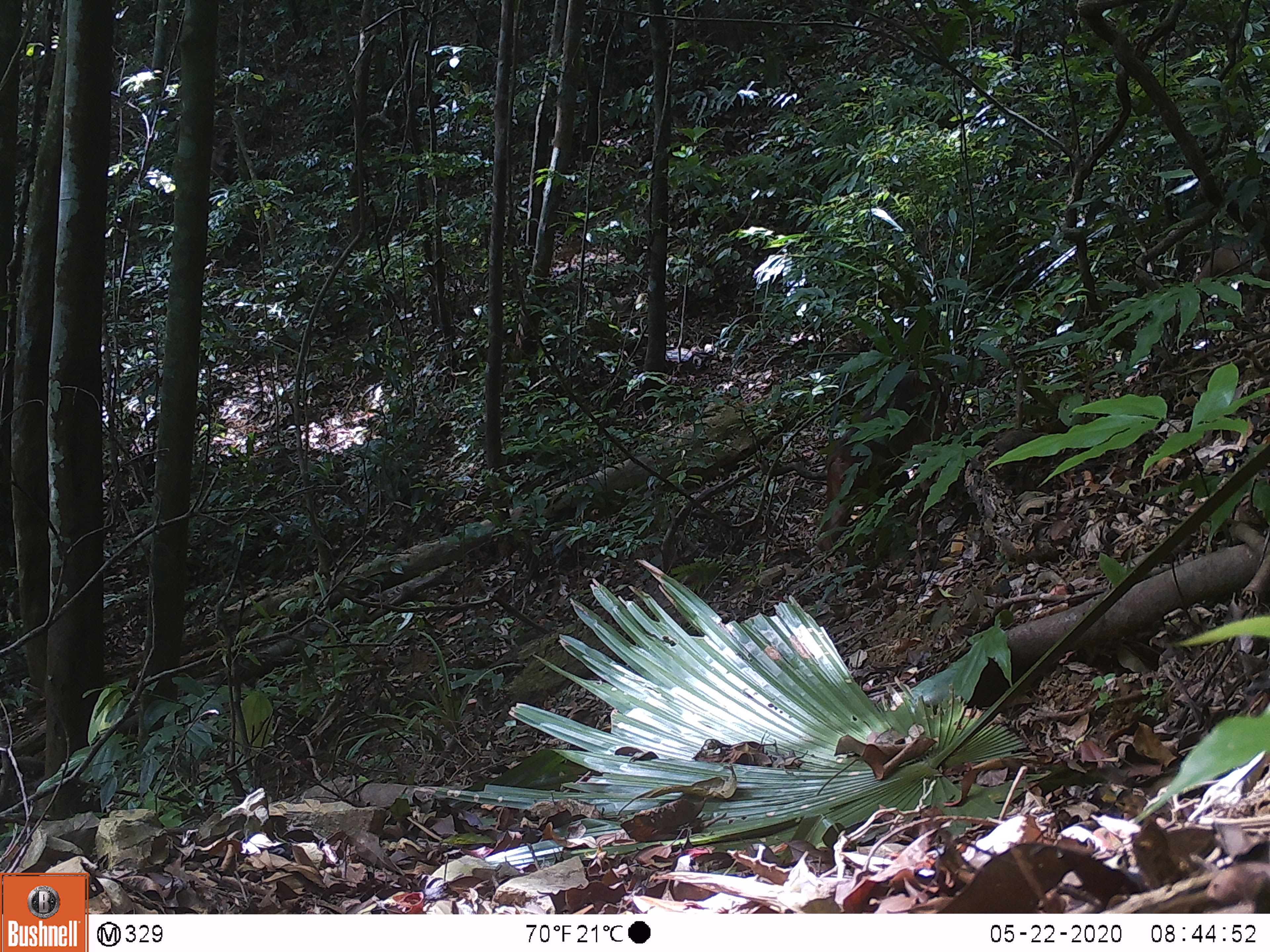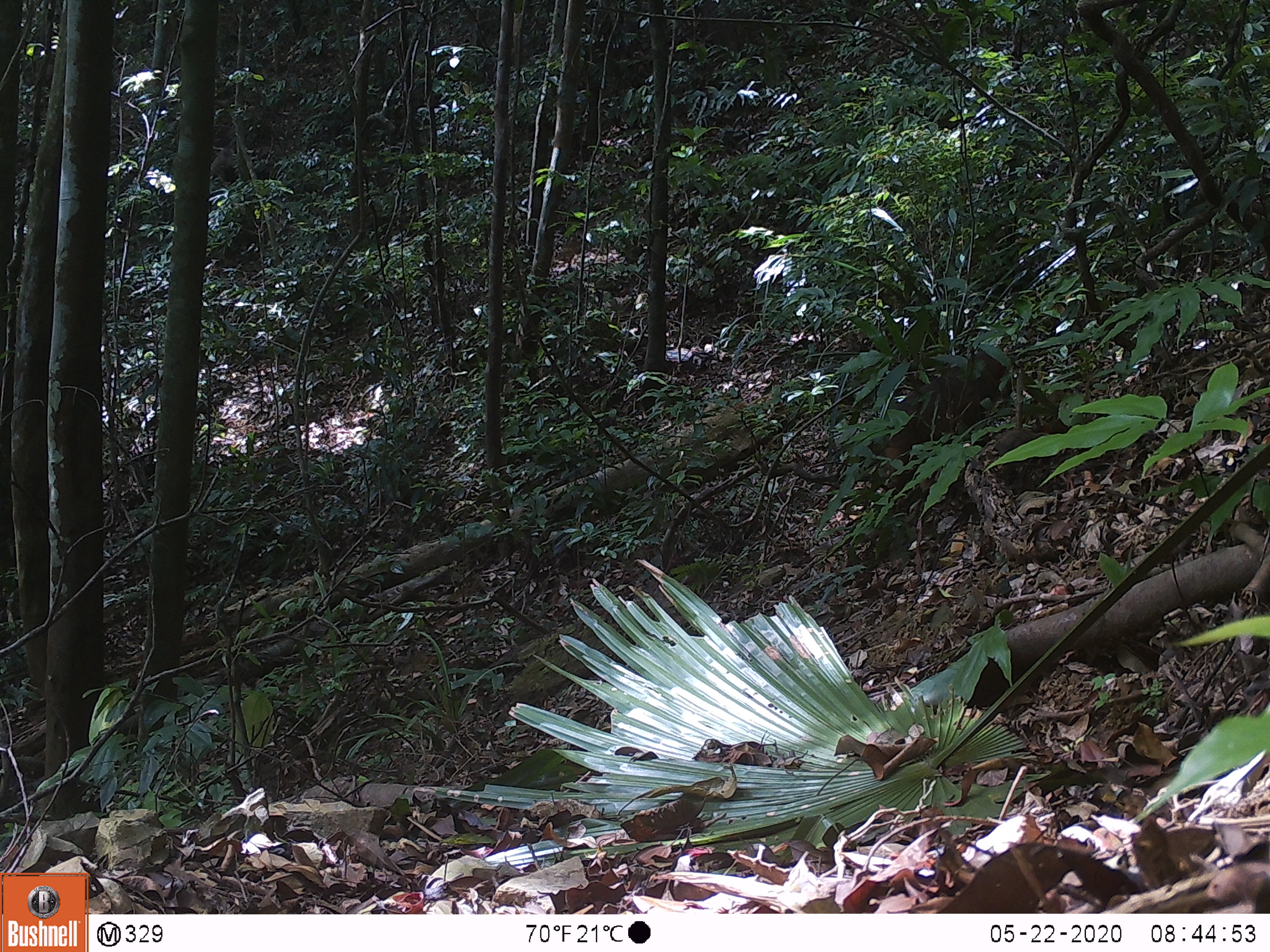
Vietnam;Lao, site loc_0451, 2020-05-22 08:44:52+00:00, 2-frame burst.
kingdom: Animalia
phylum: Chordata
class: Mammalia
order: Primates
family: Cercopithecidae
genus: Macaca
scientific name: Macaca arctoides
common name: stump-tailed macaque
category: stump tailed macaque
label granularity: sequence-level